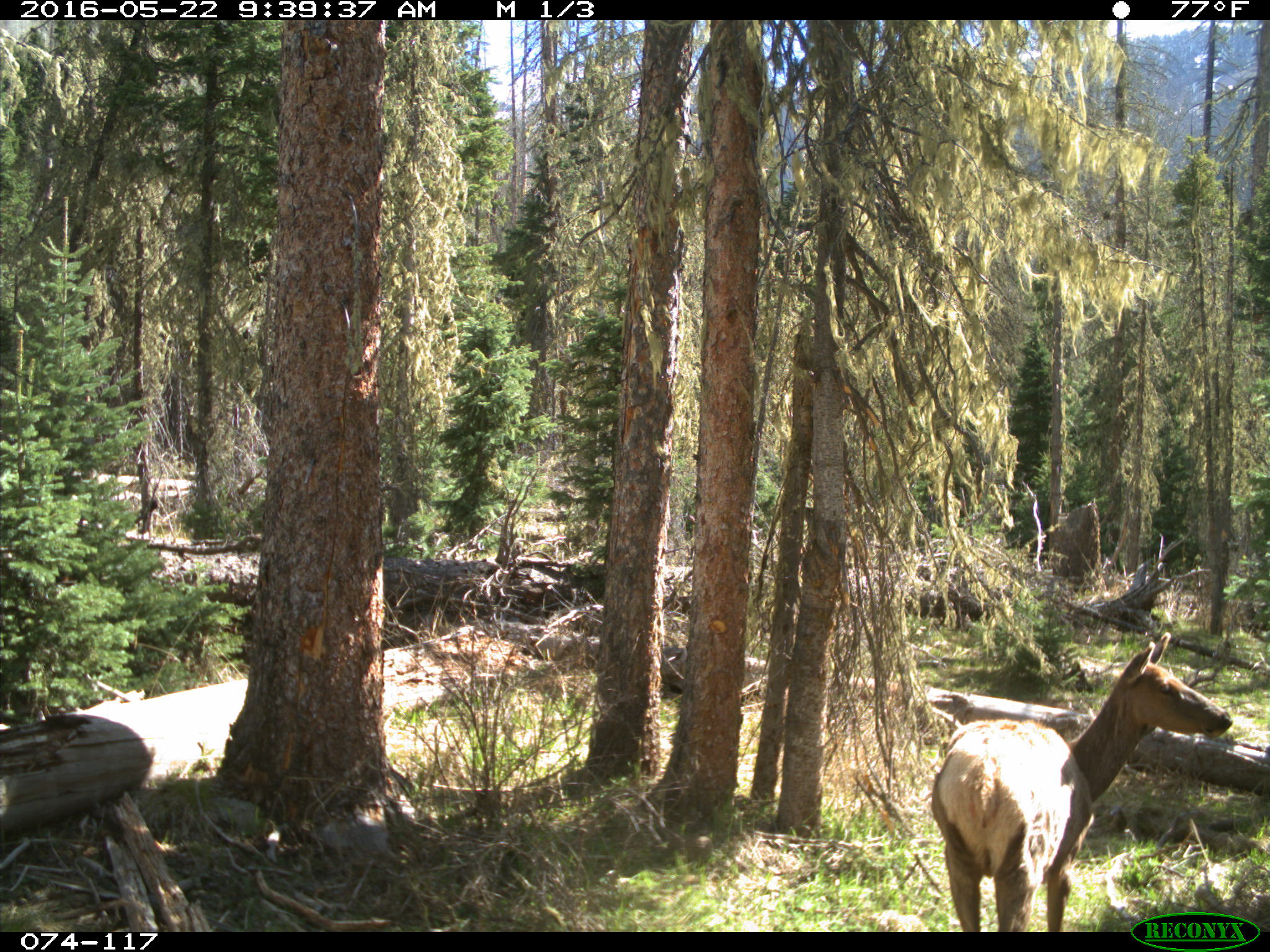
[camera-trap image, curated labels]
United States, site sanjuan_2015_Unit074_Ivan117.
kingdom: Animalia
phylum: Chordata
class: Mammalia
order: Artiodactyla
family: Cervidae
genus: Cervus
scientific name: Cervus elaphus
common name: red deer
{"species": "Cervus elaphus (red deer)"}